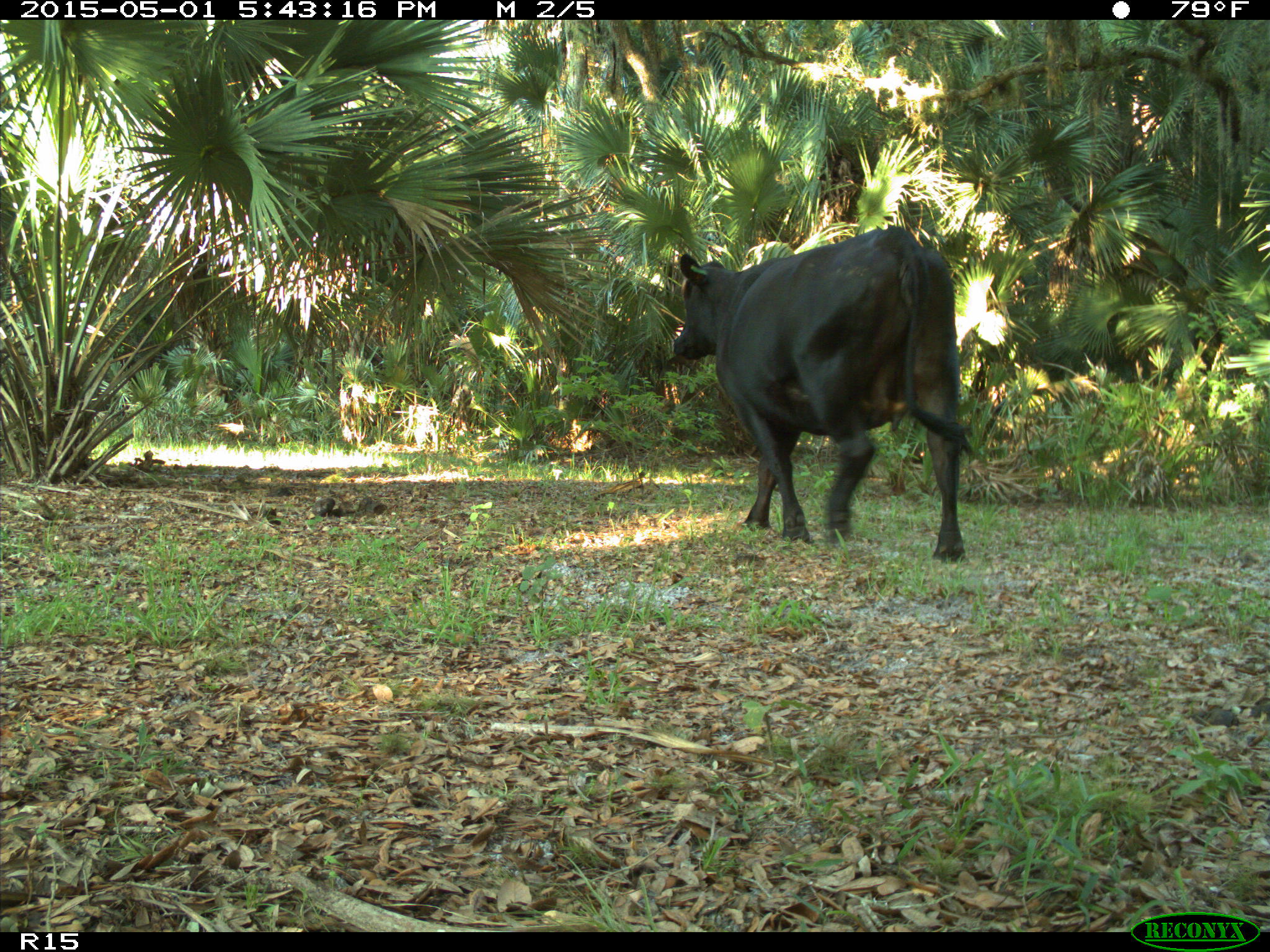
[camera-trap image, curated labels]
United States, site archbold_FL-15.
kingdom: Animalia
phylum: Chordata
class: Mammalia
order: Artiodactyla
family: Bovidae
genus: Bos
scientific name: Bos taurus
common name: domestic cow